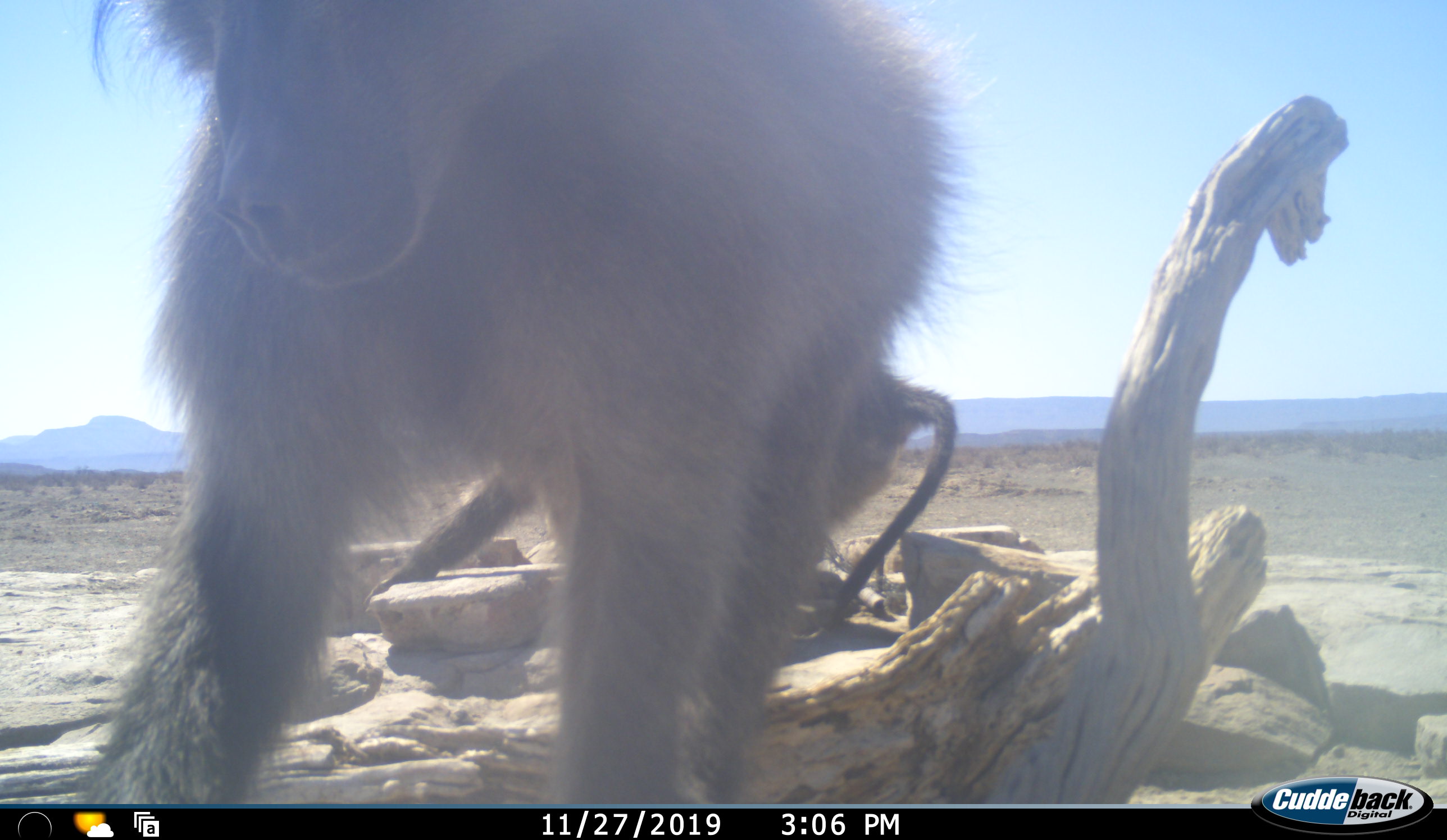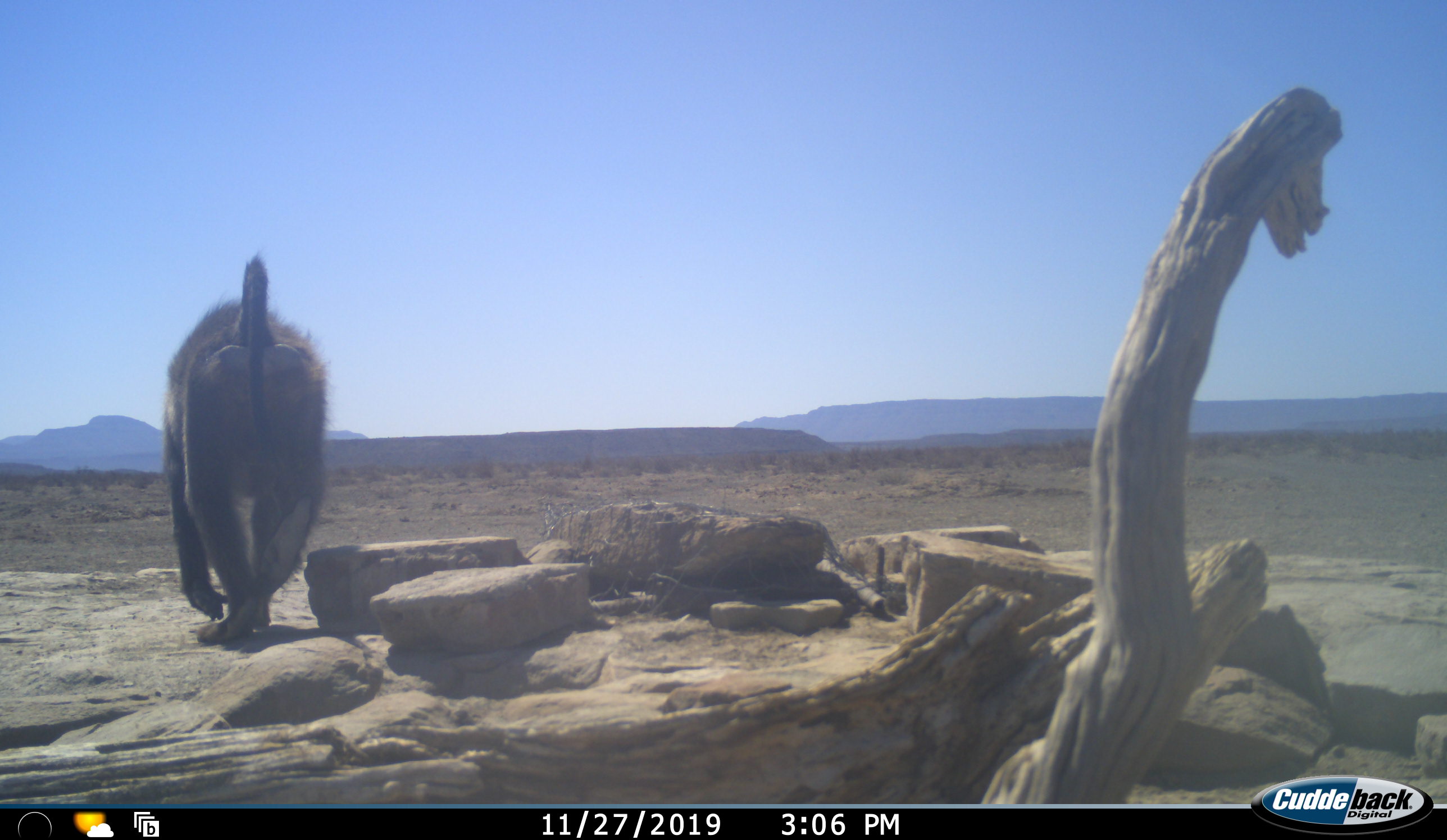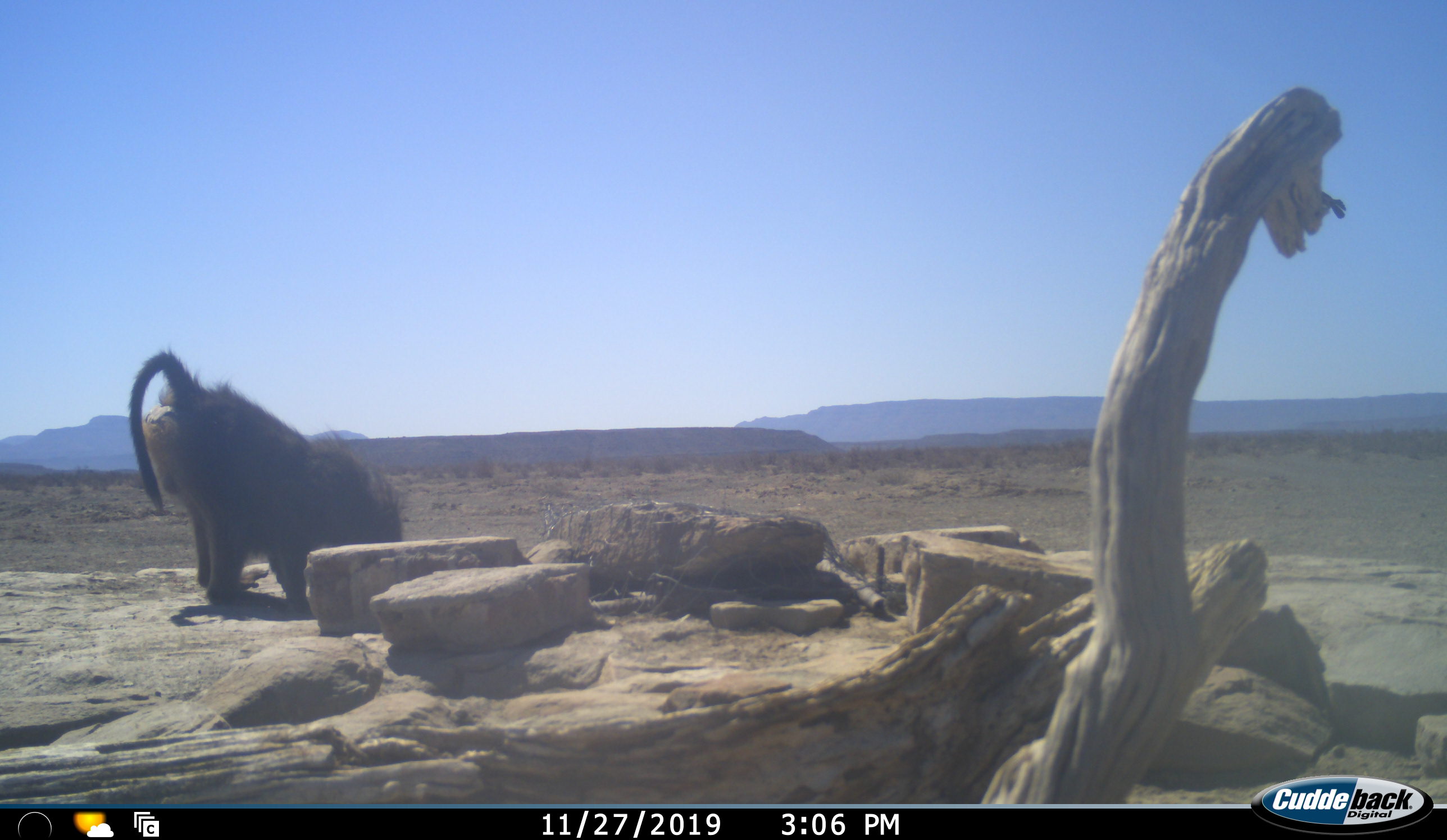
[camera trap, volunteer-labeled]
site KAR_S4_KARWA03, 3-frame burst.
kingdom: Animalia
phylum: Chordata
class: Mammalia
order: Primates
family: Cercopithecidae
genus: Papio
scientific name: Papio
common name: baboon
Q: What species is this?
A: Baboon (Papio).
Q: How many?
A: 2.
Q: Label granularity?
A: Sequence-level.